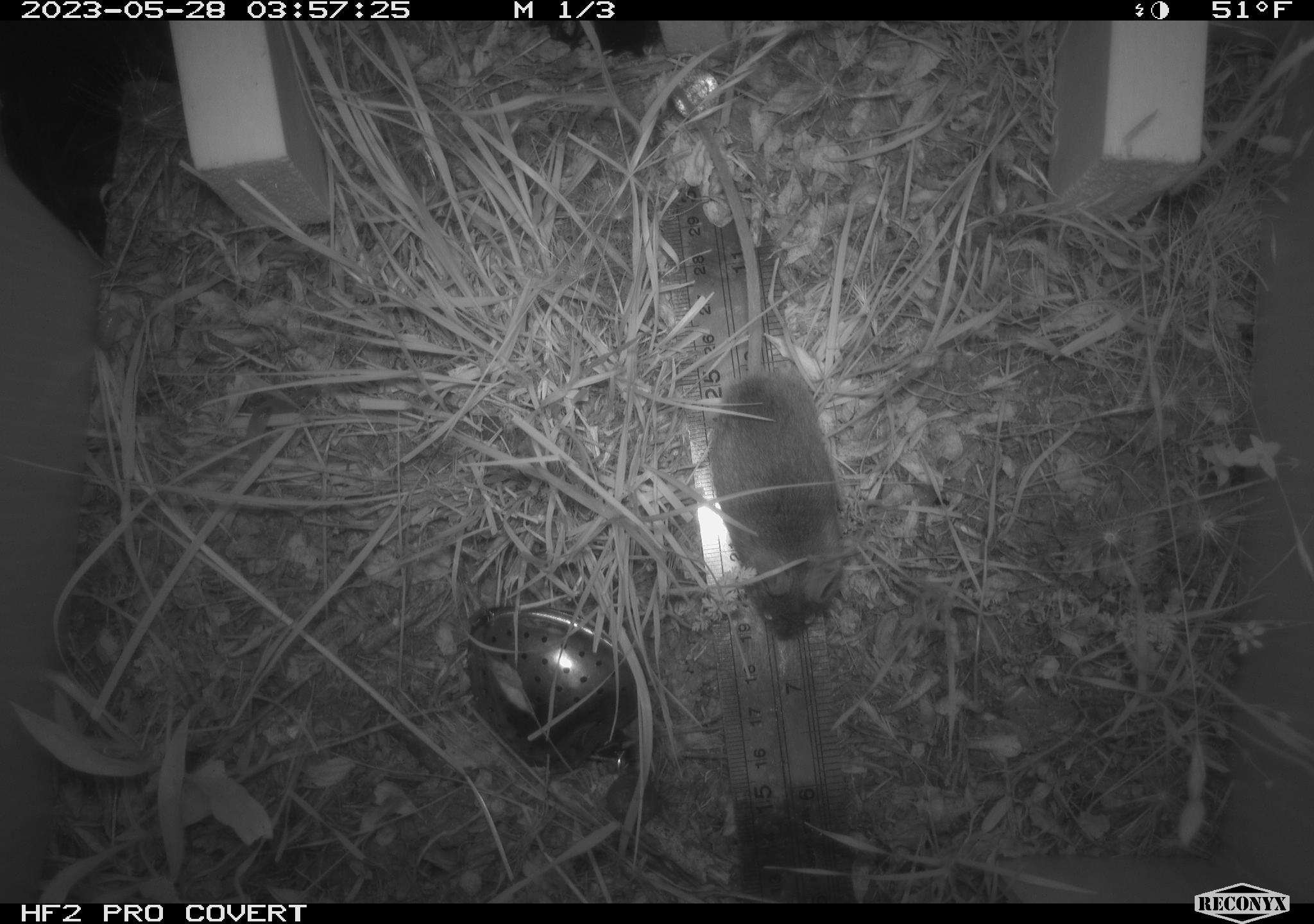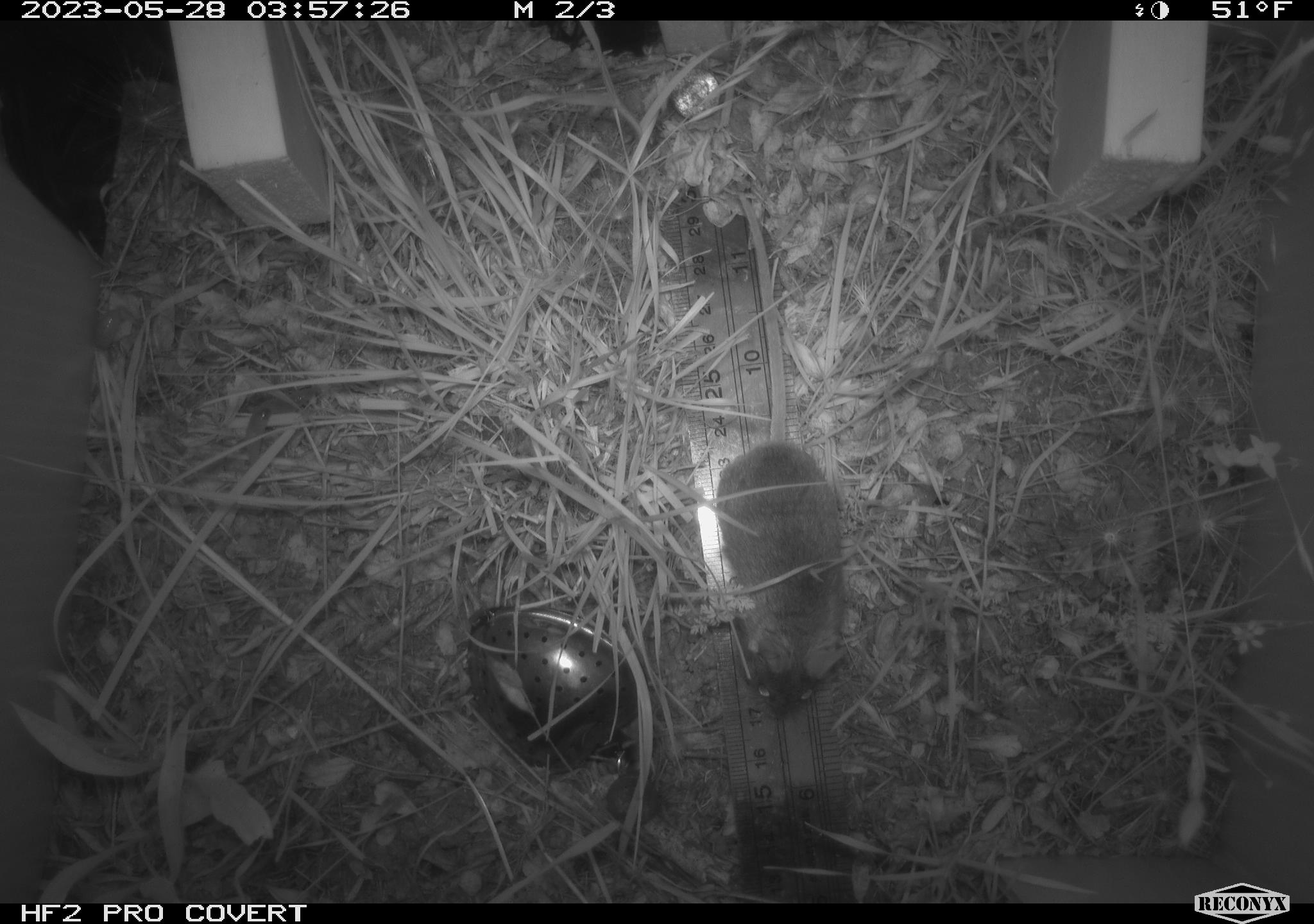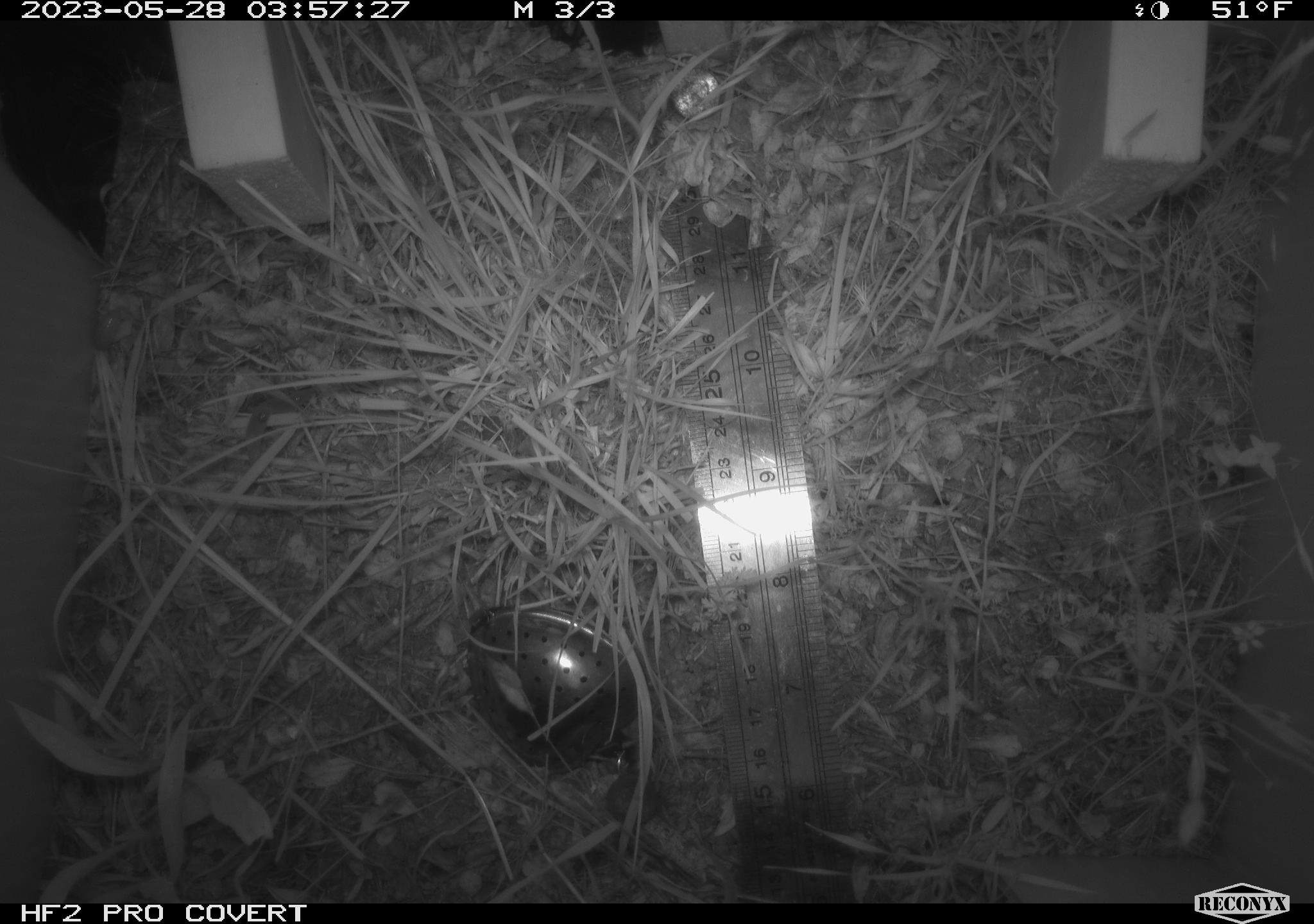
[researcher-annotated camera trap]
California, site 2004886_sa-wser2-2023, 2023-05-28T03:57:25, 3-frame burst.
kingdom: Animalia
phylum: Chordata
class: Mammalia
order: Rodentia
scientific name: Rodentia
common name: mouse species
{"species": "mouse species (Rodentia)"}